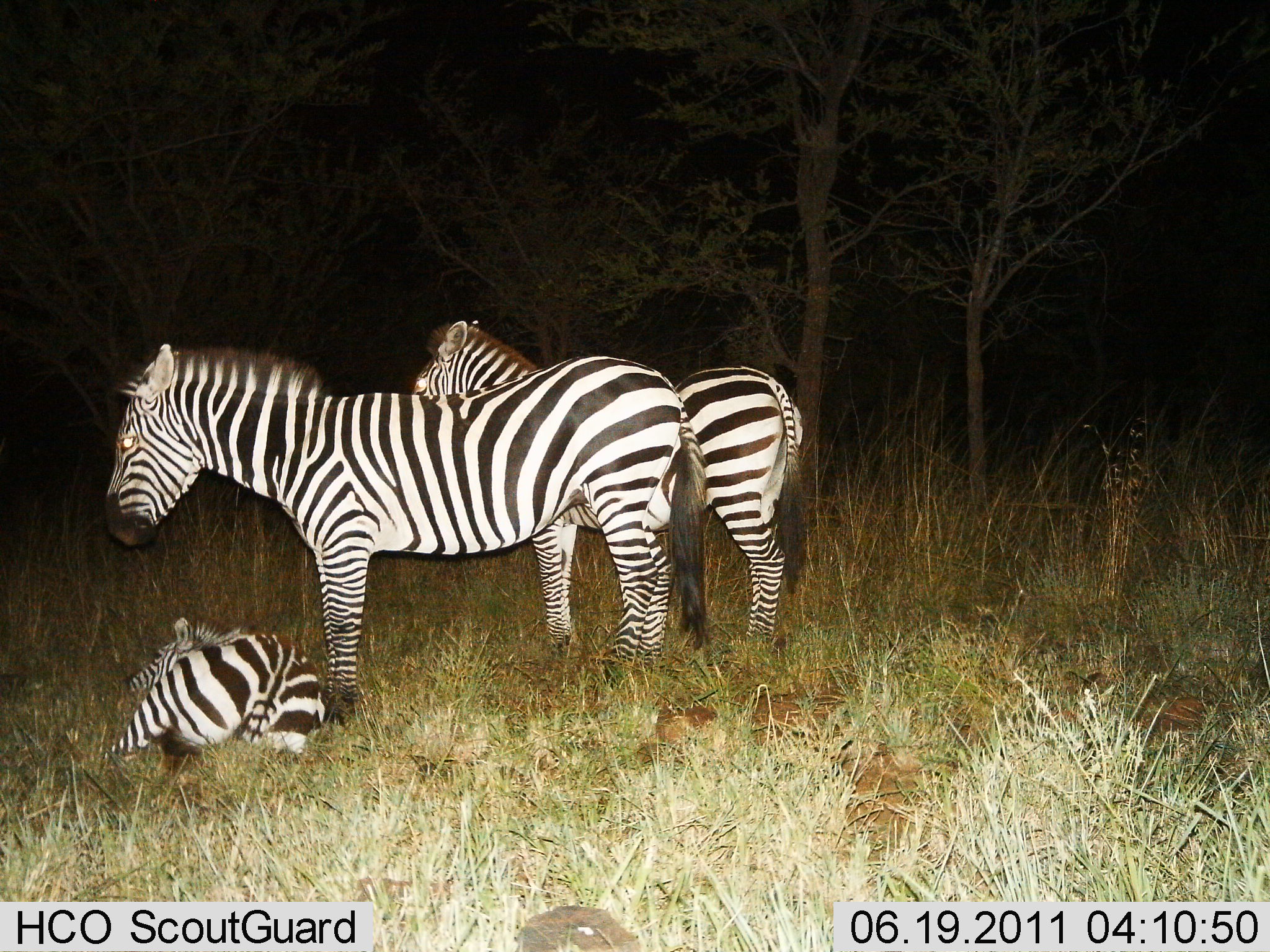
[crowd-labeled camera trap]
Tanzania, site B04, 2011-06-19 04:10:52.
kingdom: Animalia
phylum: Chordata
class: Mammalia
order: Perissodactyla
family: Equidae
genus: Equus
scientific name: Equus quagga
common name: plains zebra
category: zebra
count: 3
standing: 100%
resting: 92%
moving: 0%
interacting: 0%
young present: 42%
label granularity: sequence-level